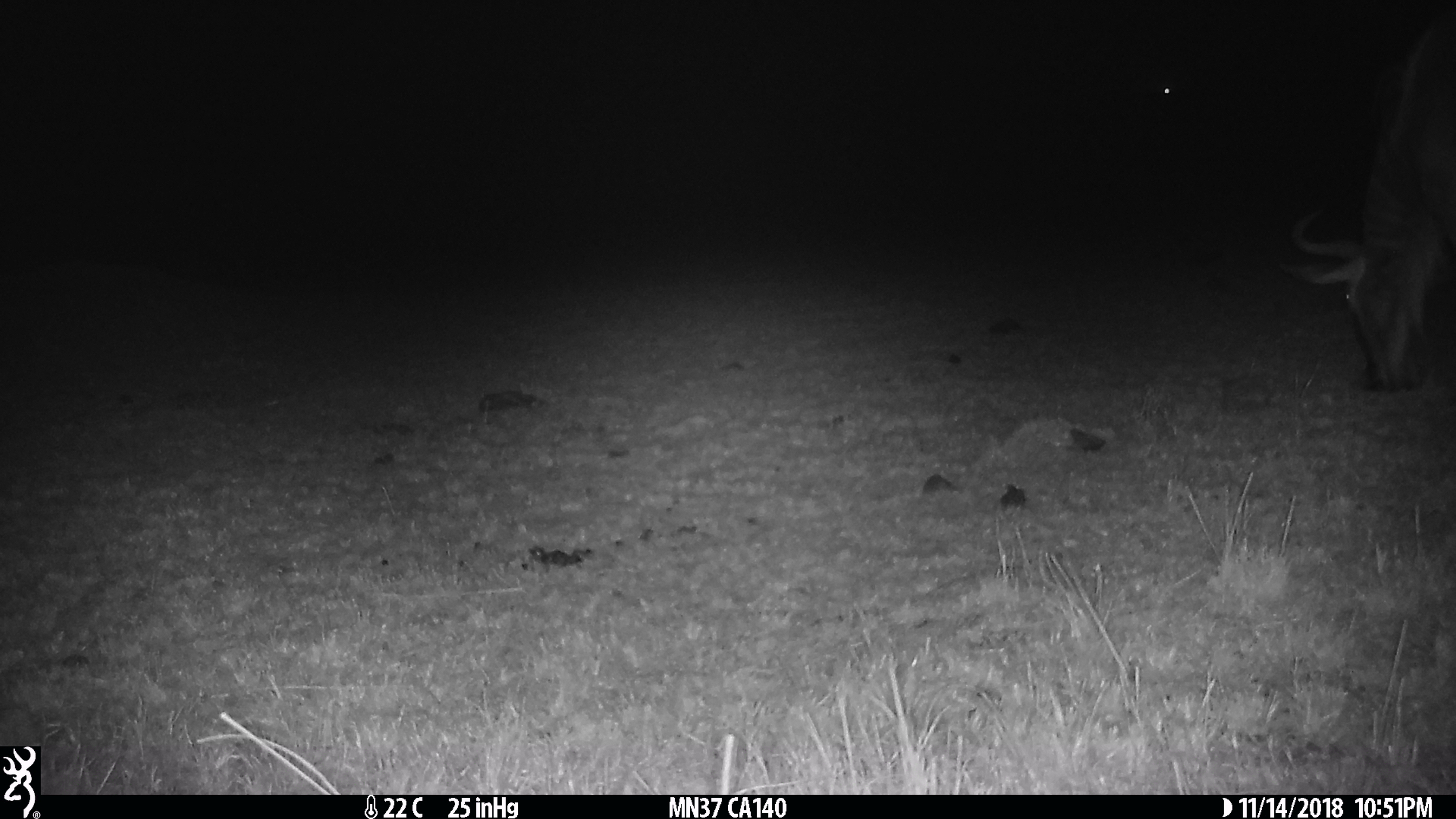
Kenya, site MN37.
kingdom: Animalia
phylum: Chordata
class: Mammalia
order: Artiodactyla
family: Bovidae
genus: Connochaetes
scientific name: Connochaetes taurinus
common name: blue wildebeest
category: wildebeest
Wildebeest (blue wildebeest) (Connochaetes taurinus).